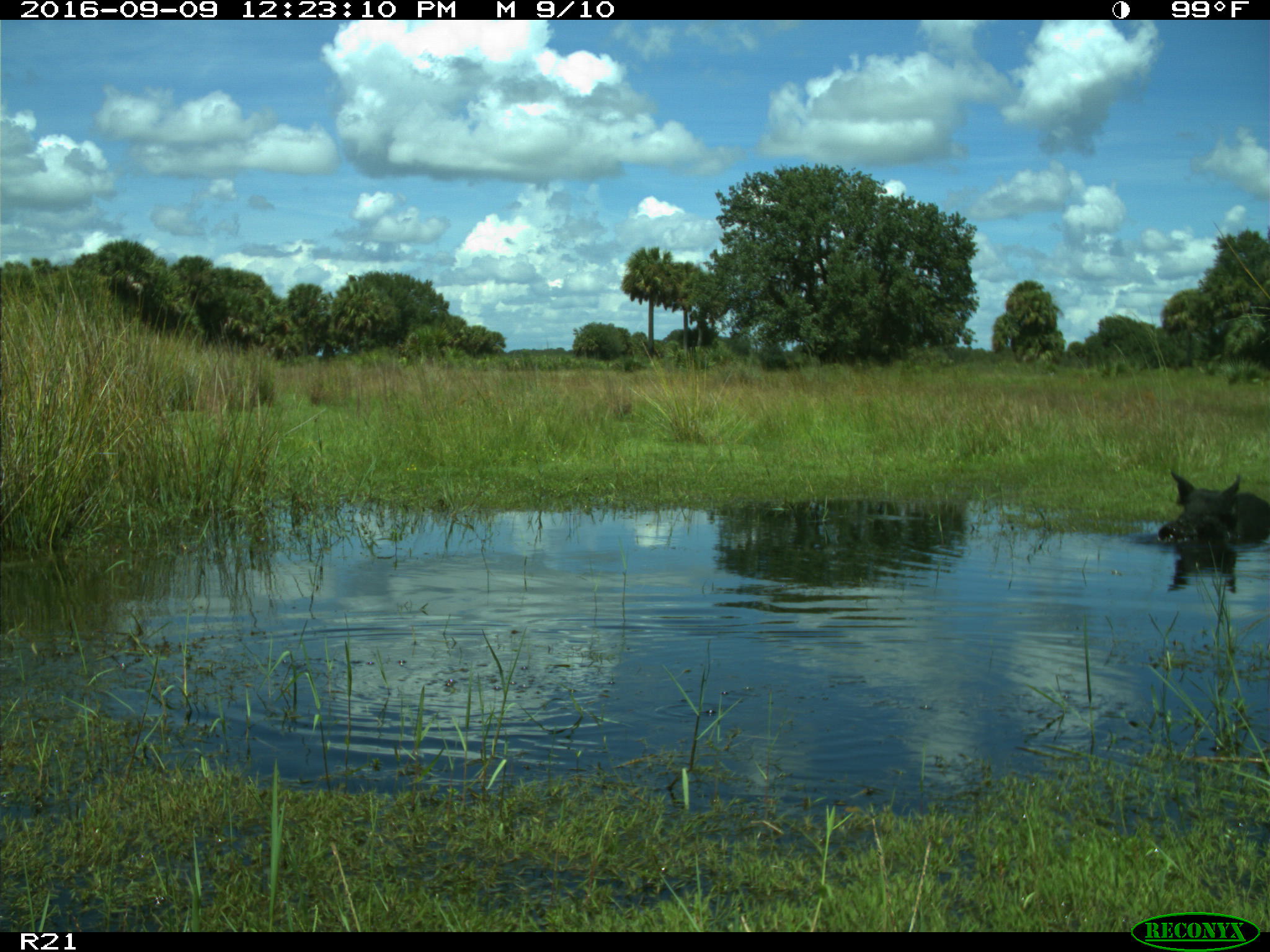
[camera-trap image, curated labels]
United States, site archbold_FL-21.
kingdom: Animalia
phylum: Chordata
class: Mammalia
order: Artiodactyla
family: Suidae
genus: Sus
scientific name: Sus scrofa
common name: wild boar